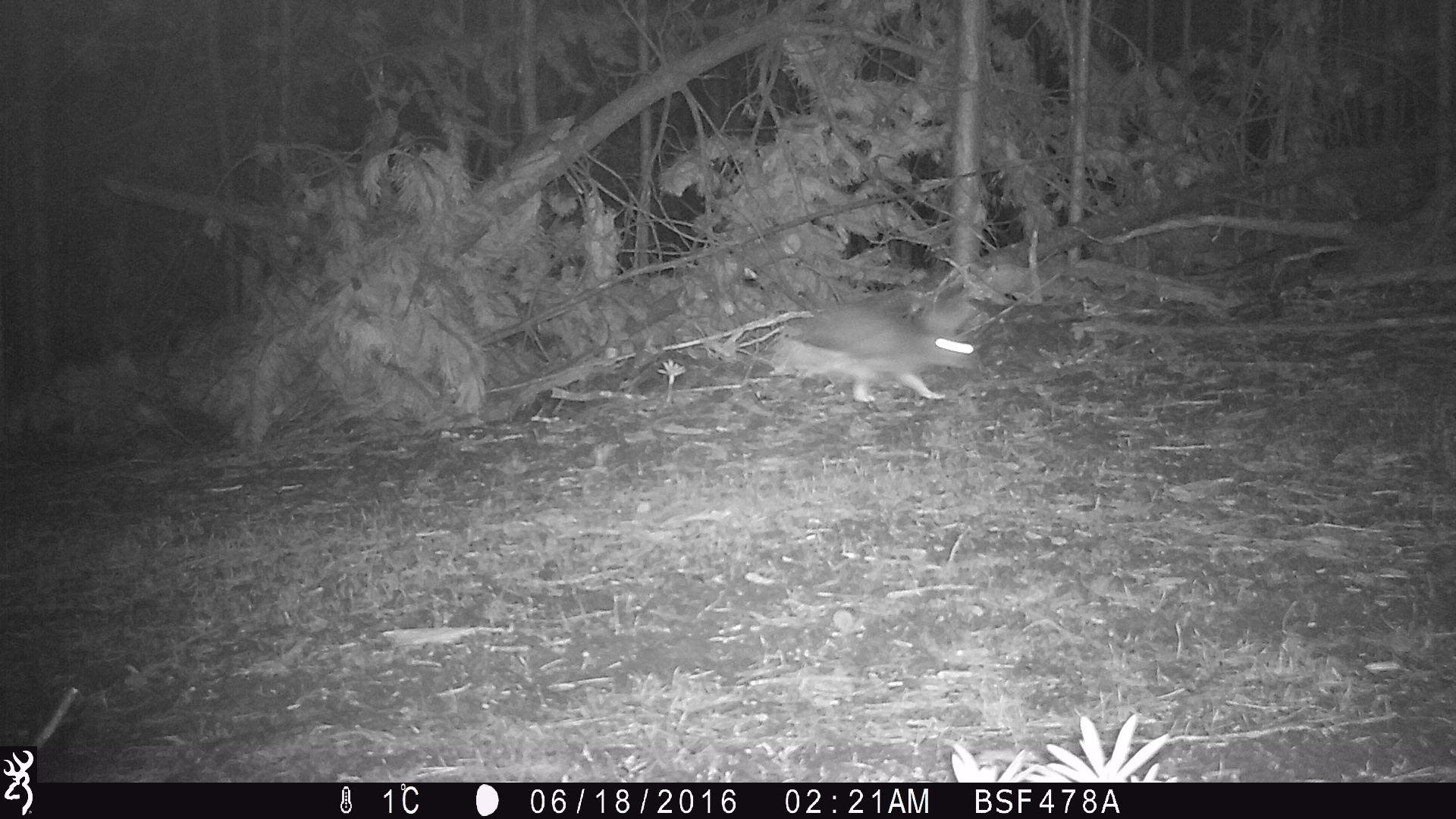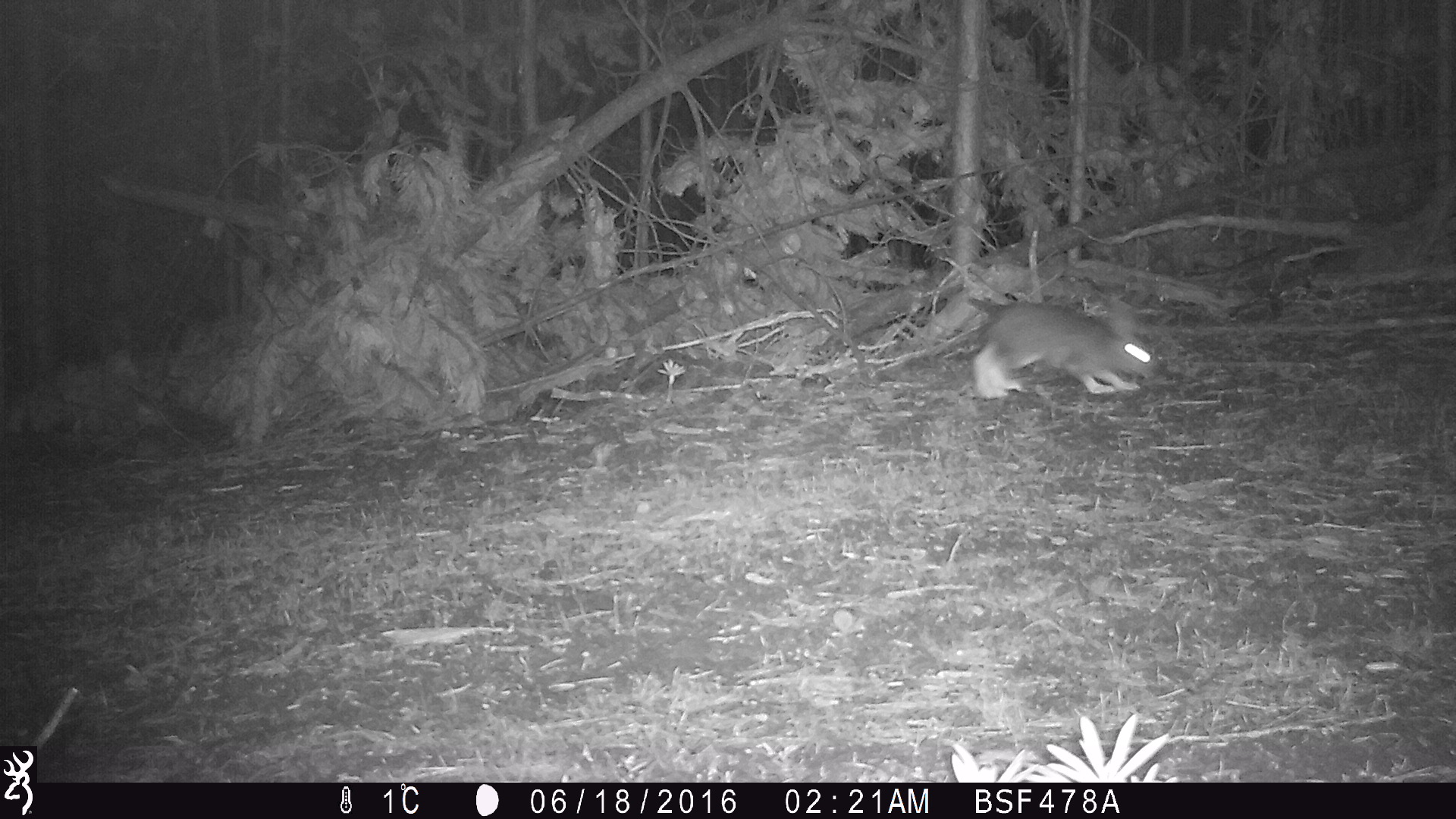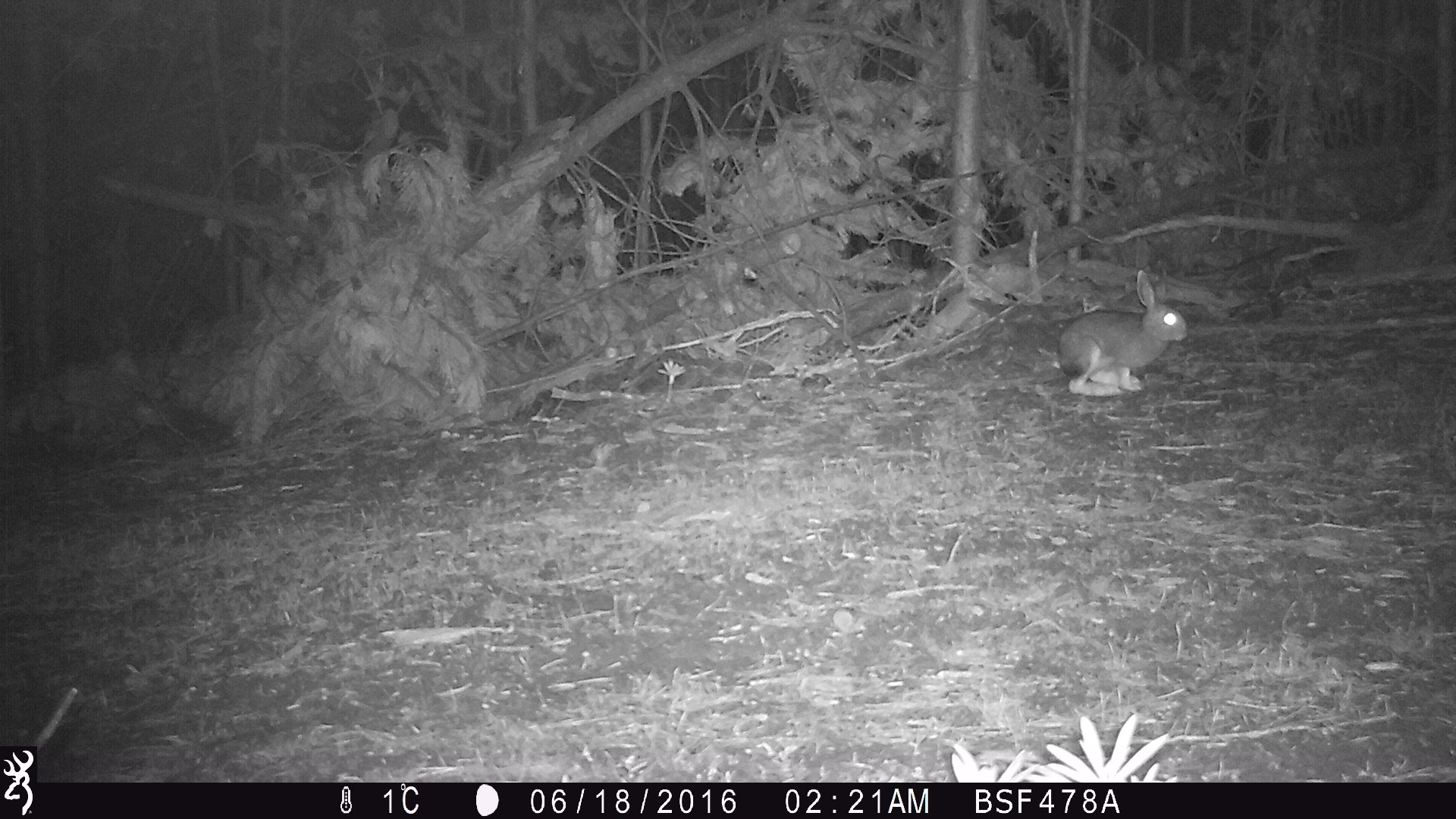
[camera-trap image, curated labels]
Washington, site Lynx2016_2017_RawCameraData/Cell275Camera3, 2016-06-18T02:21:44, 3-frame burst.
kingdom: Animalia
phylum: Chordata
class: Mammalia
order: Lagomorpha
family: Leporidae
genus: Lepus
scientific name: Lepus americanus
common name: snowshoe hare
Lepus americanus (snowshoe hare). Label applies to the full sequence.